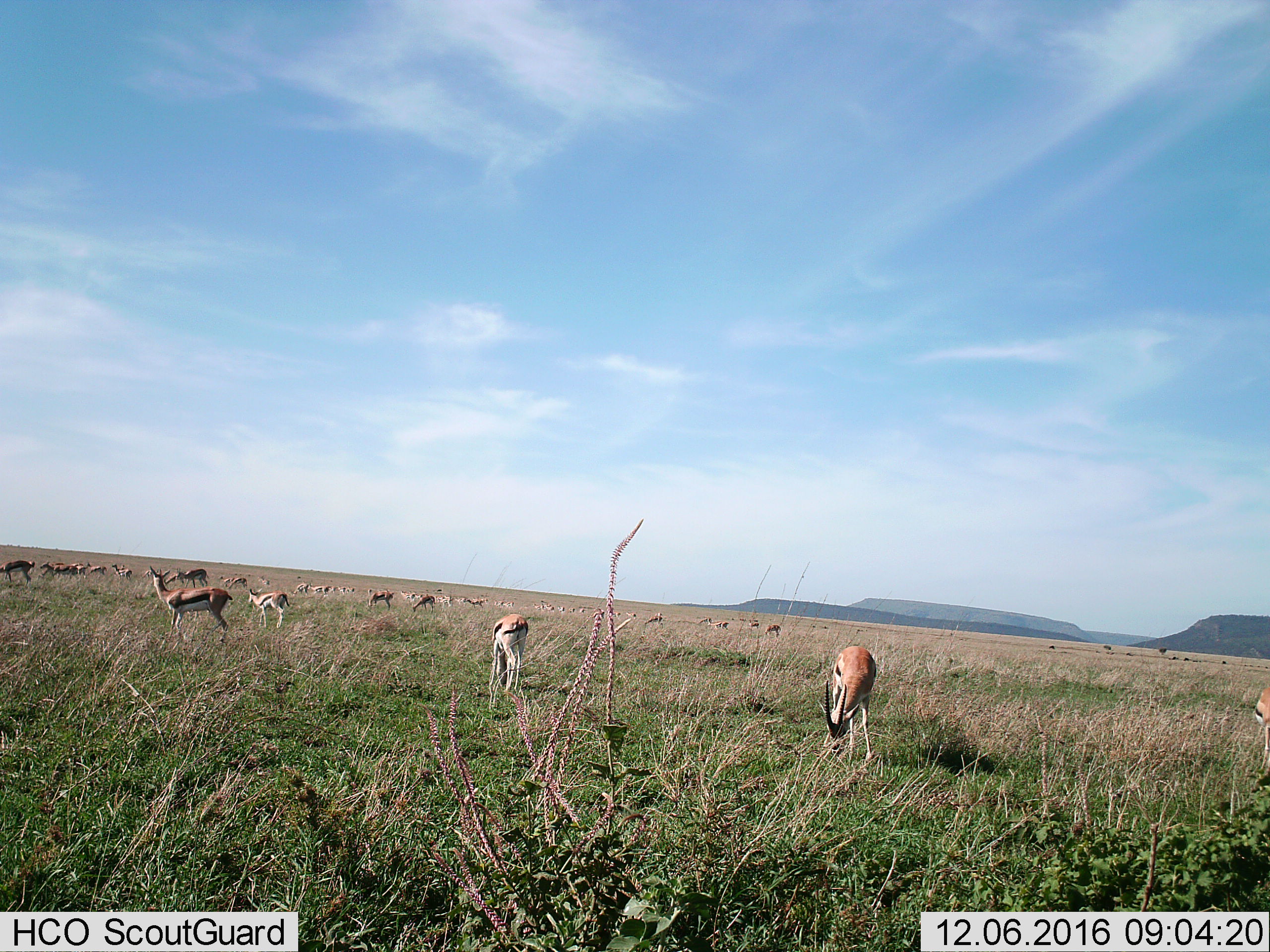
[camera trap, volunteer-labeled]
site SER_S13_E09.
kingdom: Animalia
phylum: Chordata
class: Mammalia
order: Artiodactyla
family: Bovidae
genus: Eudorcas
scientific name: Eudorcas thomsonii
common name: thomson's gazelle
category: gazellethomsons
Gazellethomsons (thomson's gazelle) (Eudorcas thomsonii), count 11-50. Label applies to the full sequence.